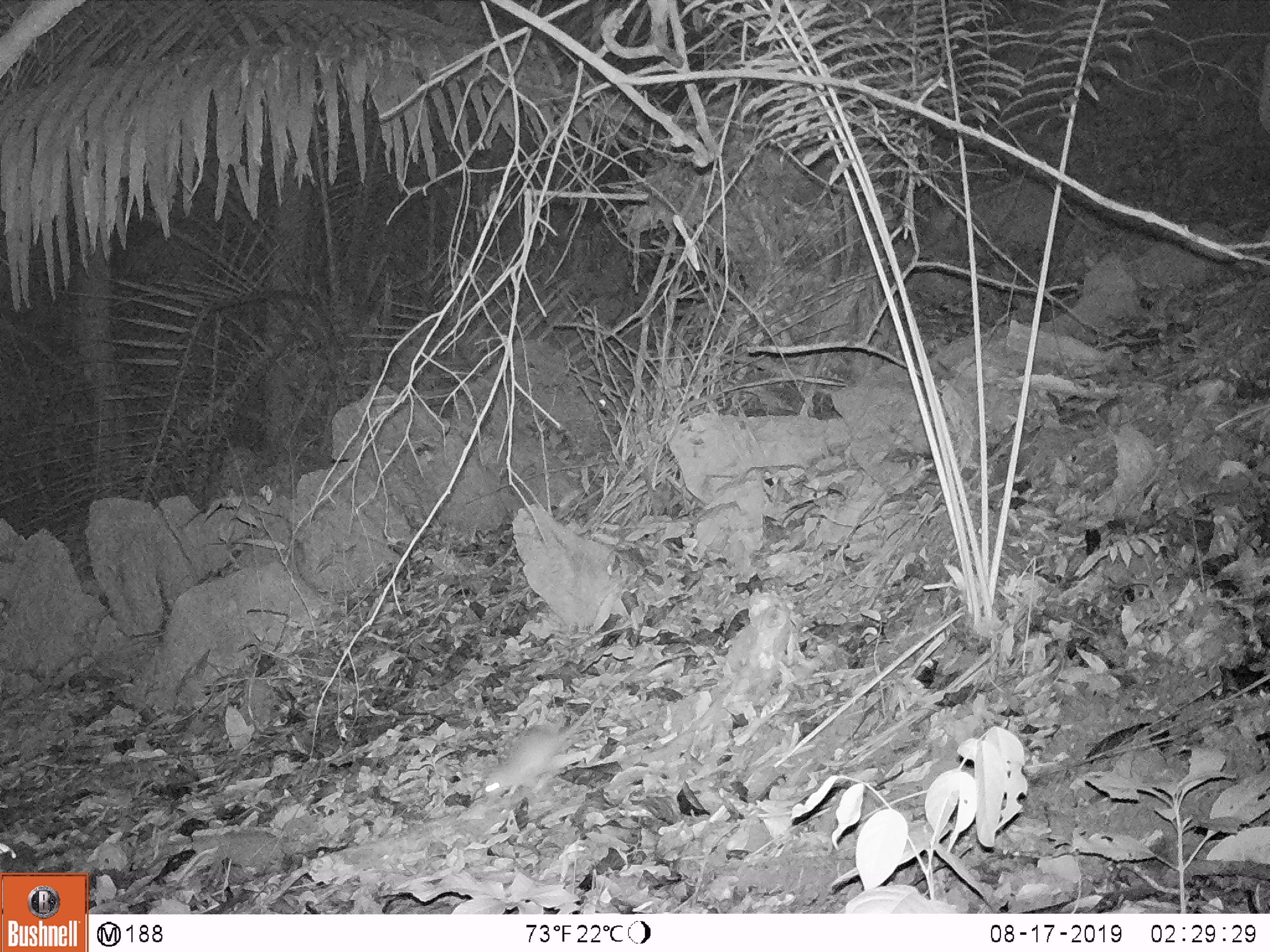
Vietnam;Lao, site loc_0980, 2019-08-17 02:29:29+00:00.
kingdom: Animalia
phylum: Chordata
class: Mammalia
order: Rodentia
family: Muridae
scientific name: Muridae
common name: old-world mice and rats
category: unidentified murid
Unidentified murid (old-world mice and rats) (Muridae). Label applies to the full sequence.